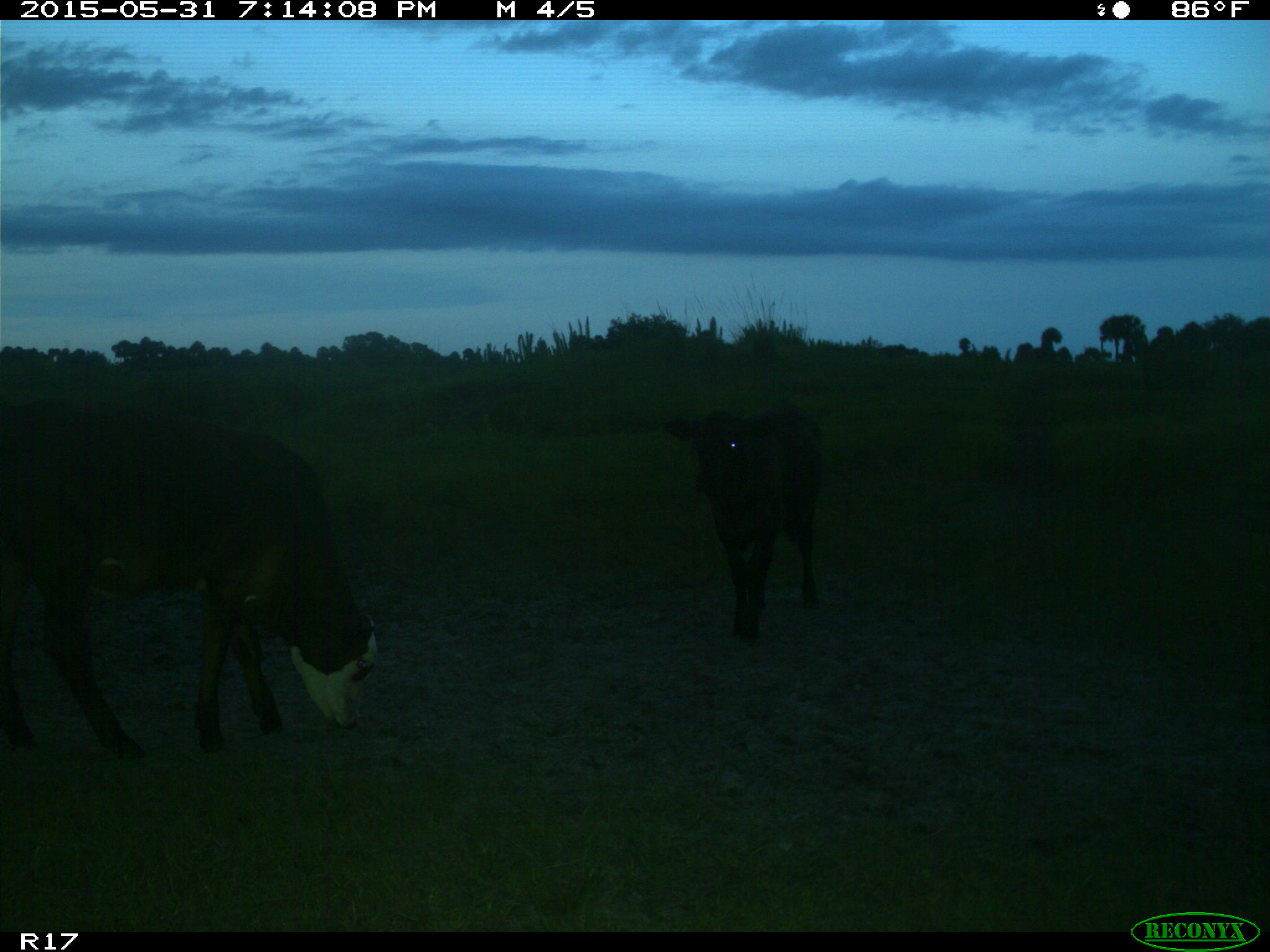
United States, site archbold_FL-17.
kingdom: Animalia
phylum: Chordata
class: Mammalia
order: Artiodactyla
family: Bovidae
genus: Bos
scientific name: Bos taurus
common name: domestic cow